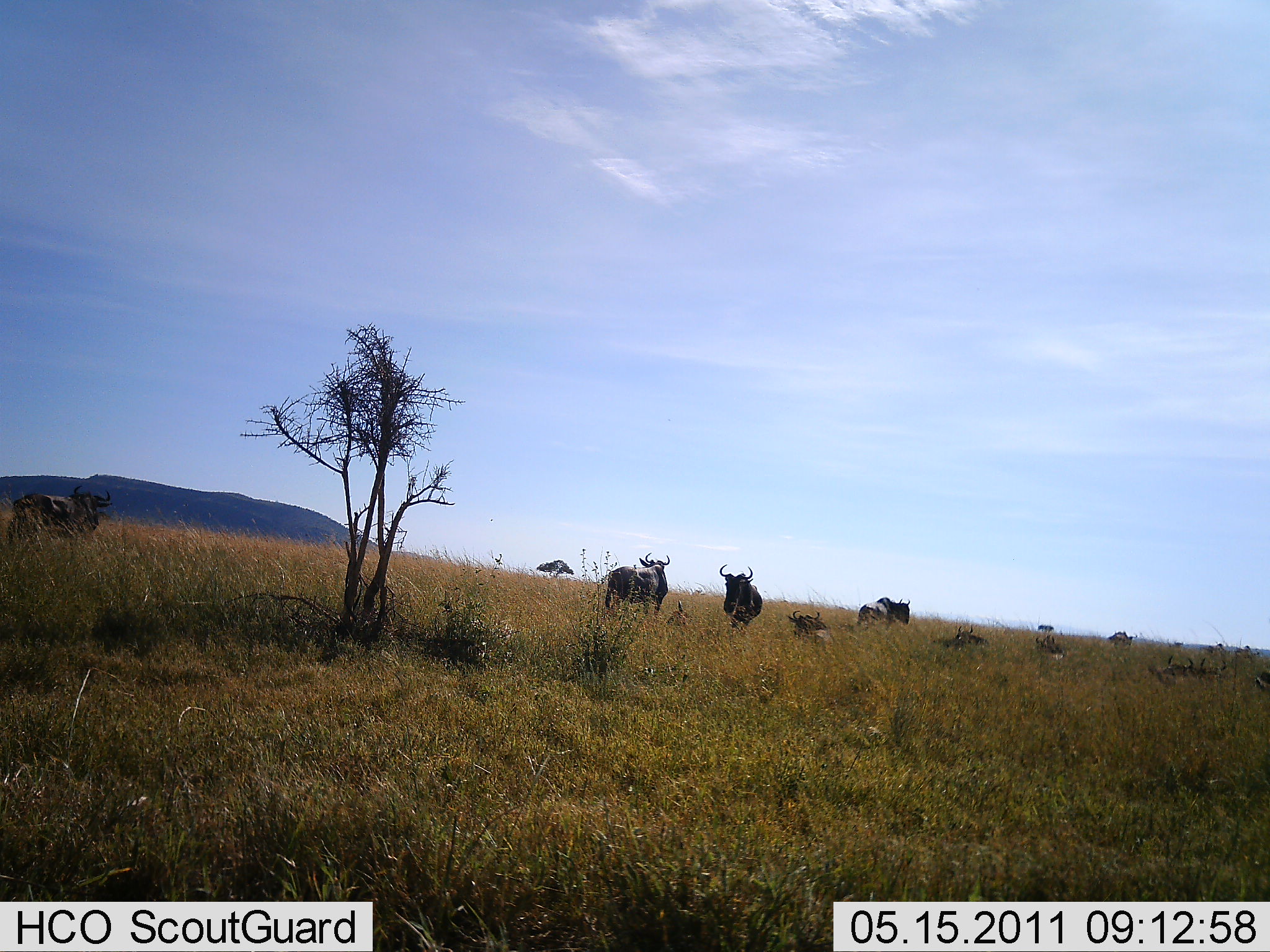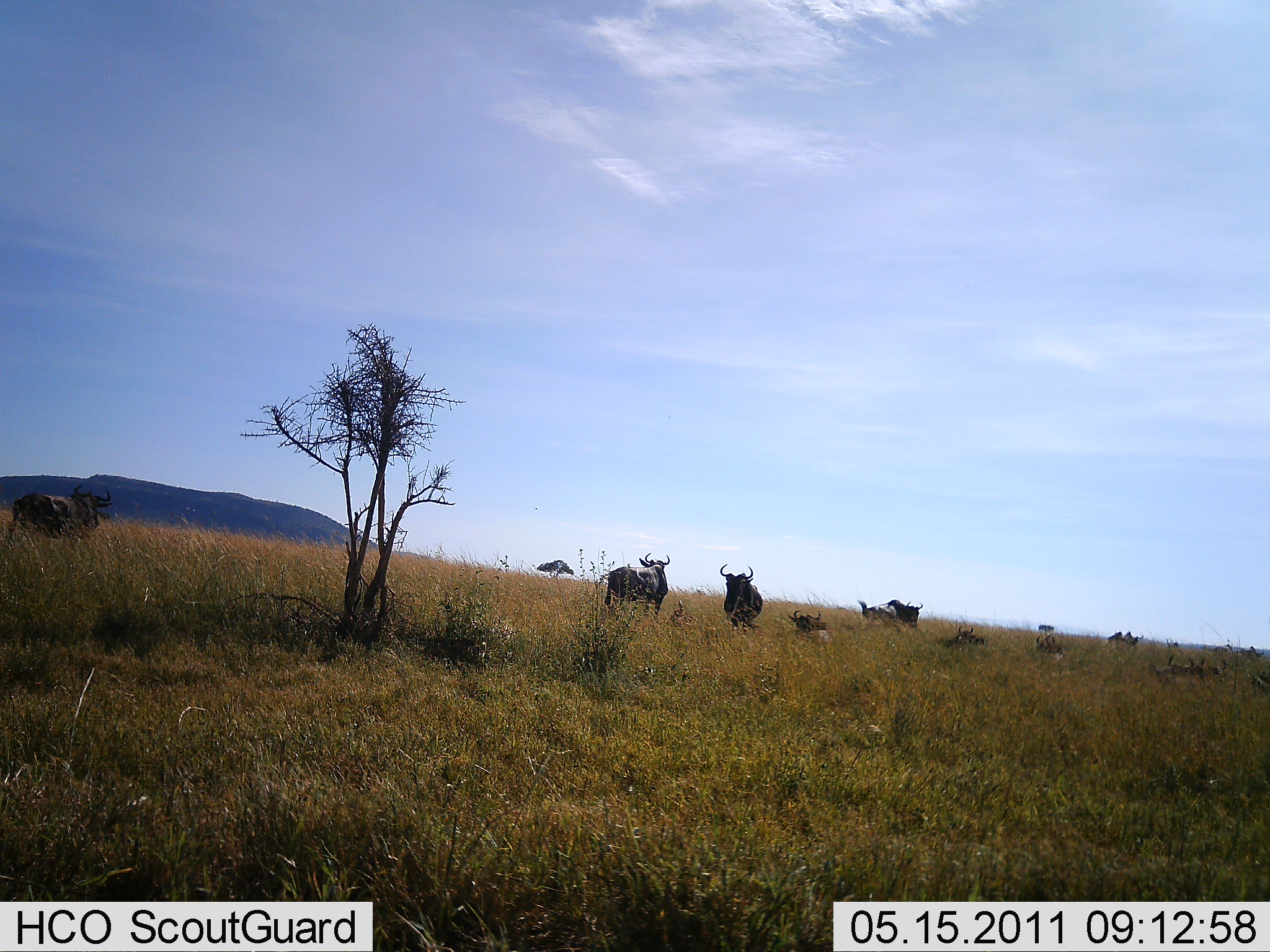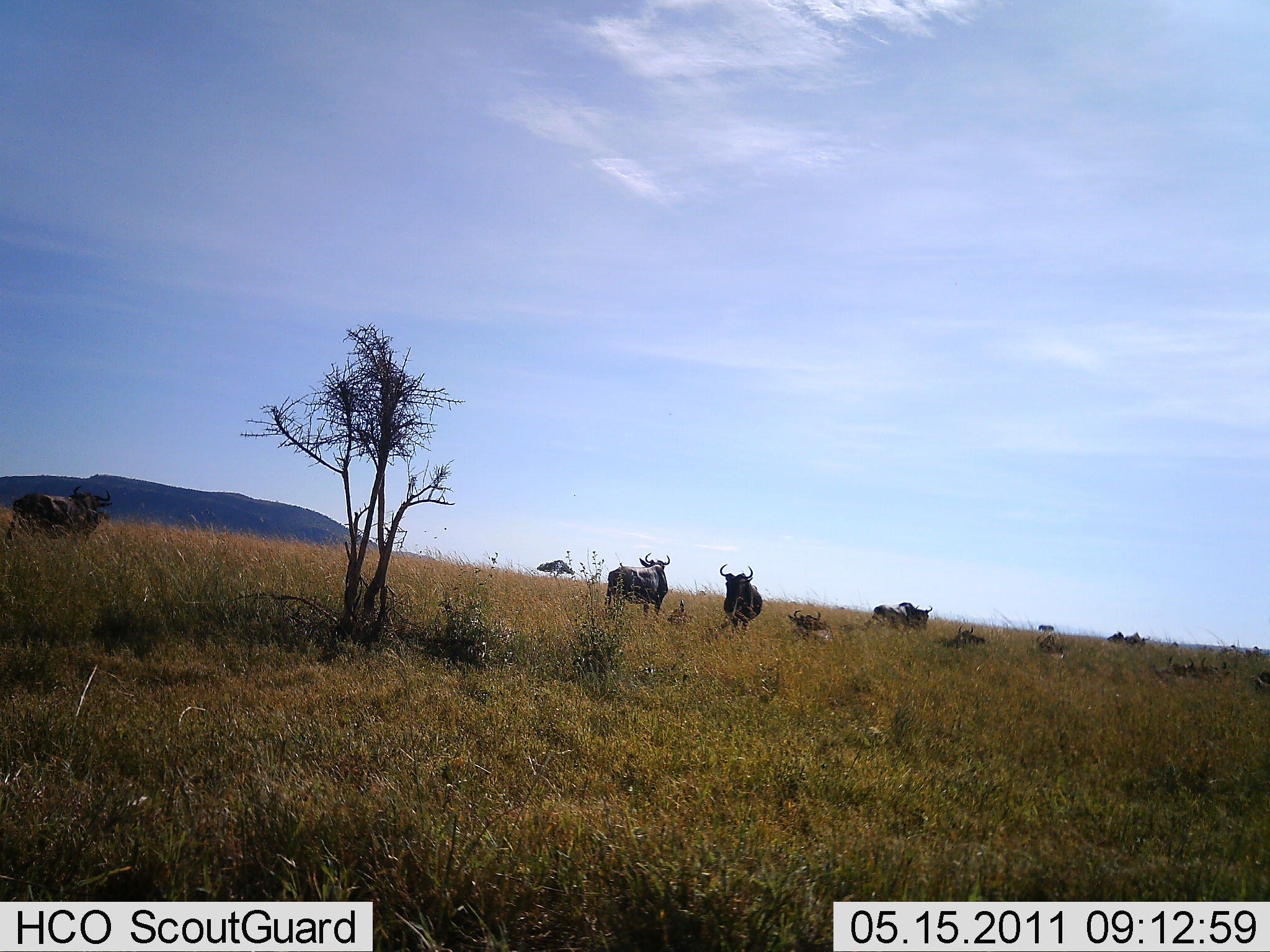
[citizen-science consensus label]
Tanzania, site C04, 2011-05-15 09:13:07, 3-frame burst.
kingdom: Animalia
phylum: Chordata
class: Mammalia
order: Artiodactyla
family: Bovidae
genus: Connochaetes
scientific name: Connochaetes taurinus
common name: blue wildebeest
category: wildebeest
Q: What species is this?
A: Wildebeest (blue wildebeest) (Connochaetes taurinus).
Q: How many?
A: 9.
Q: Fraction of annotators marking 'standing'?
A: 100%.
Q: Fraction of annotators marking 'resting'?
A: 90%.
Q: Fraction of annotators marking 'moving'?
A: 30%.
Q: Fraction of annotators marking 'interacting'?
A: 0%.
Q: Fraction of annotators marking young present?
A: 20%.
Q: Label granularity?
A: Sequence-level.